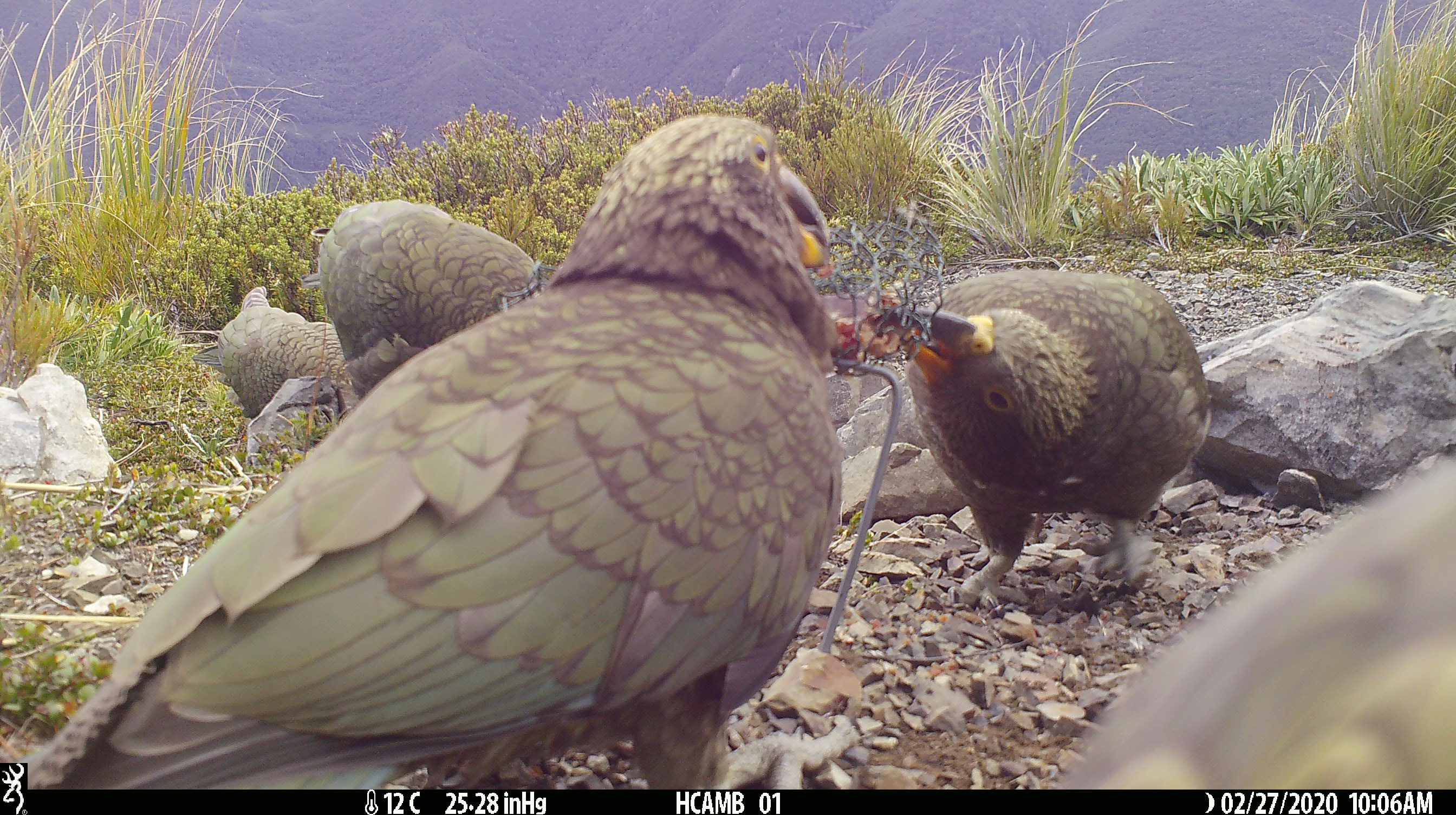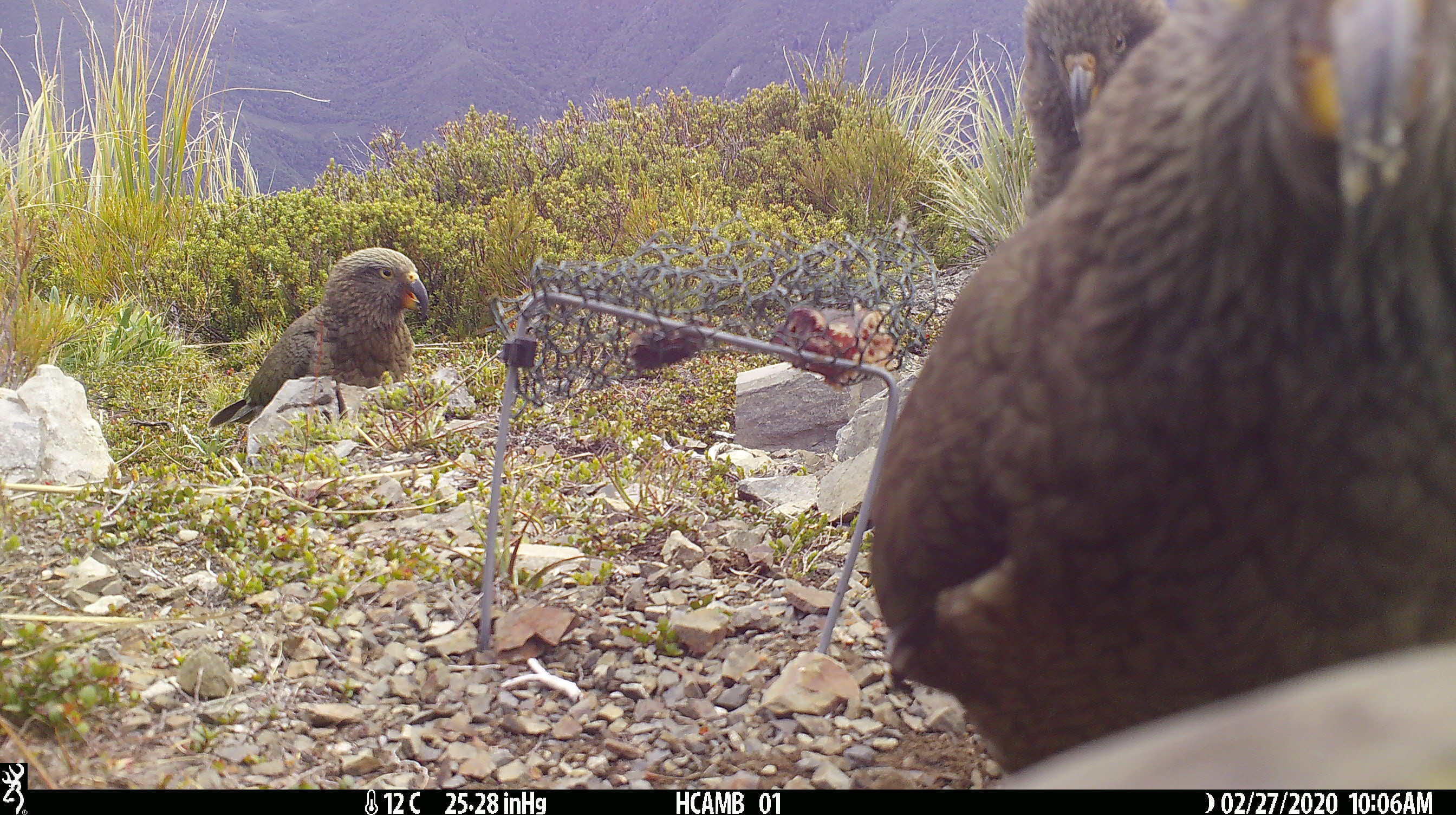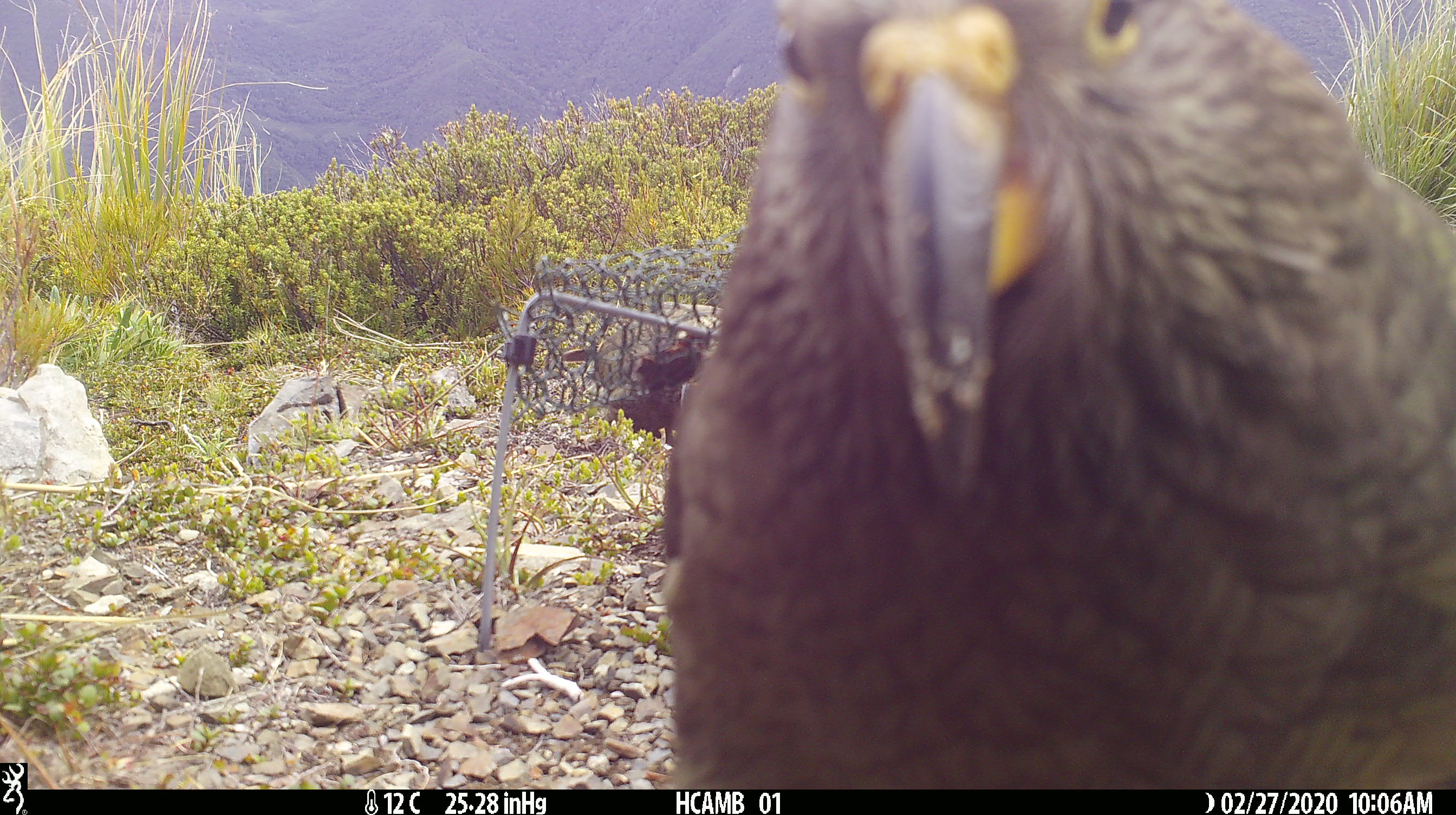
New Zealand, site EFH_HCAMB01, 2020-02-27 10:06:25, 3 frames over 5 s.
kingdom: Animalia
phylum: Chordata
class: Aves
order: Psittaciformes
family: Strigopidae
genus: Nestor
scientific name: Nestor notabilis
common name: kea